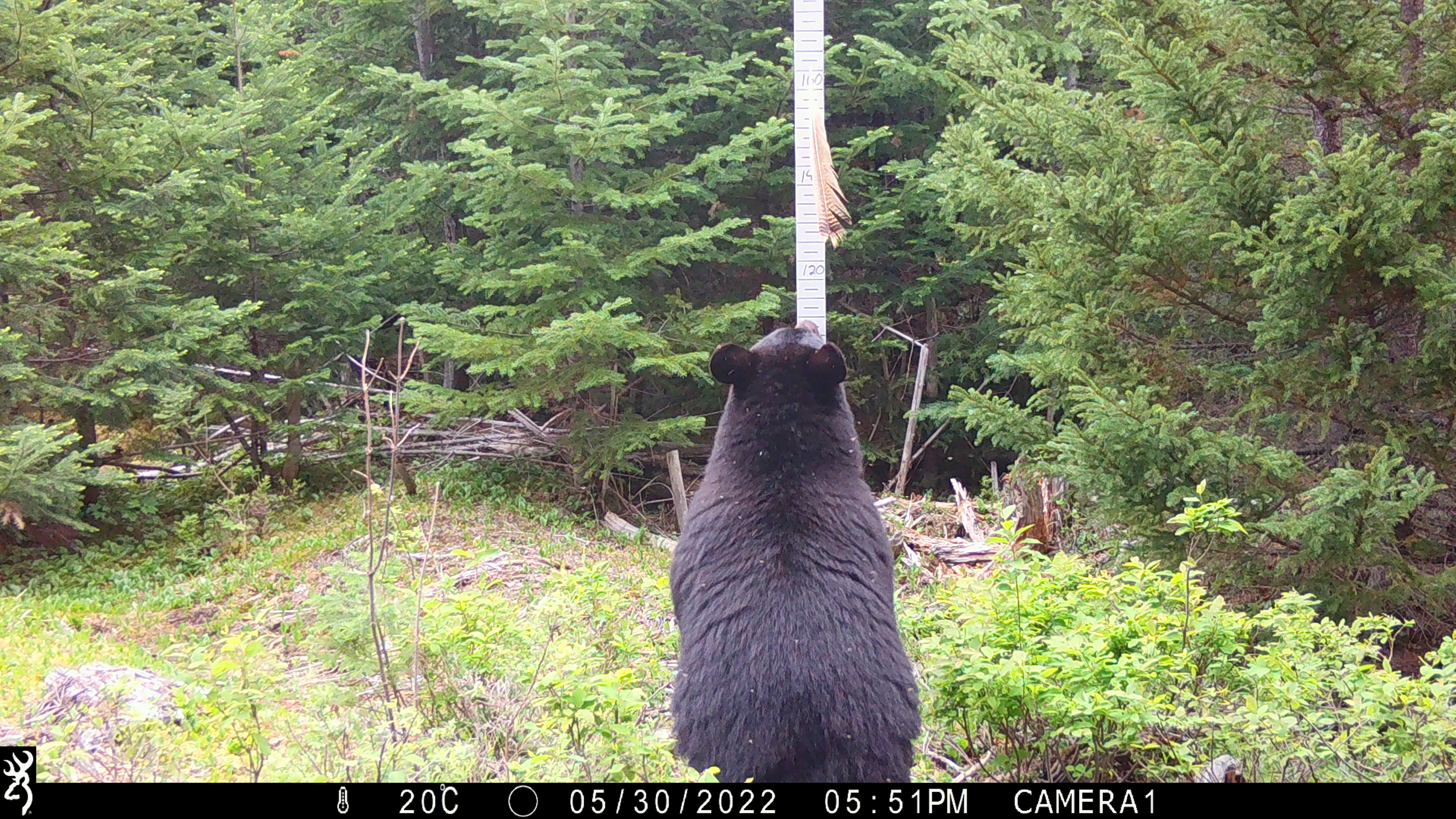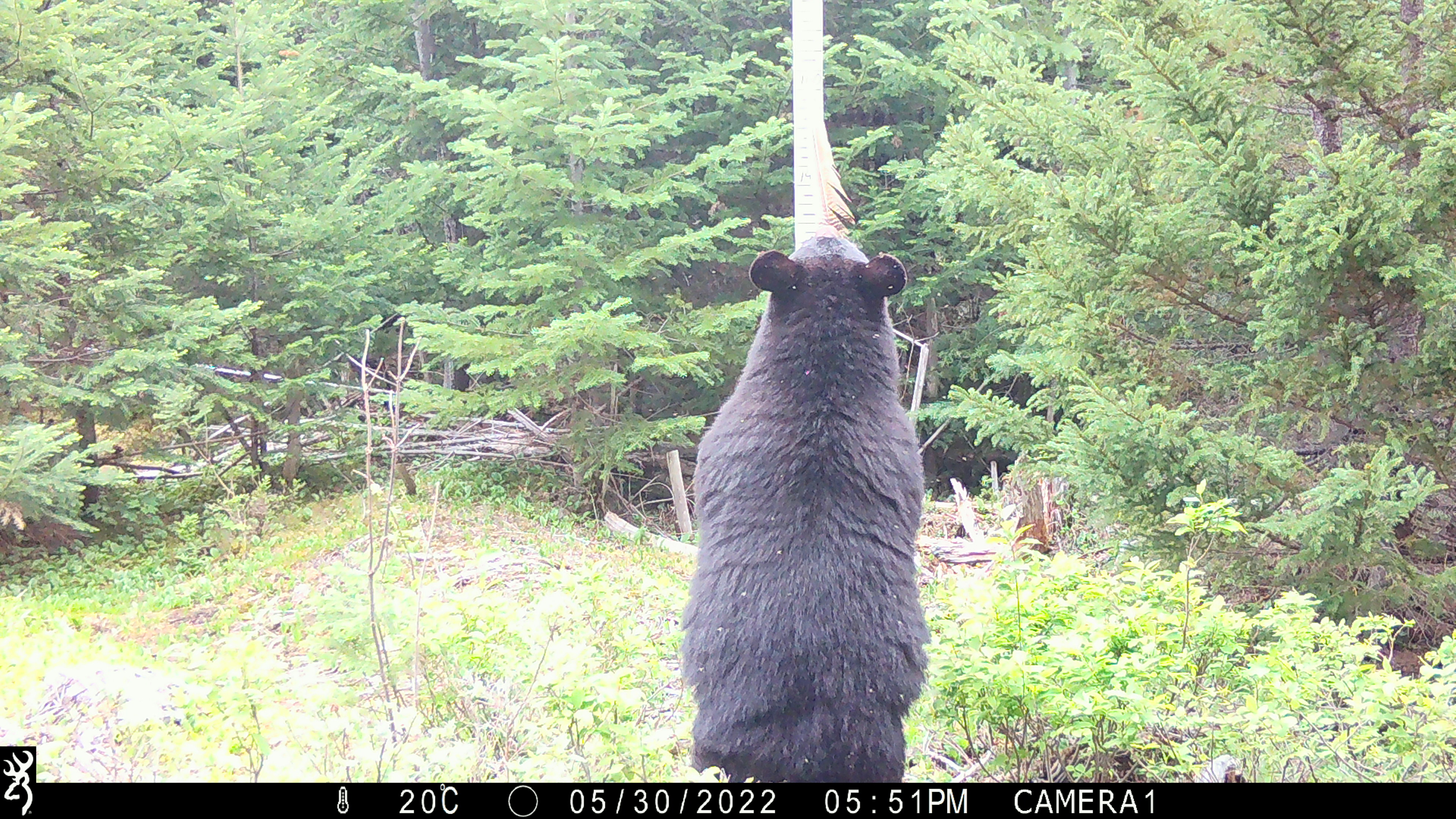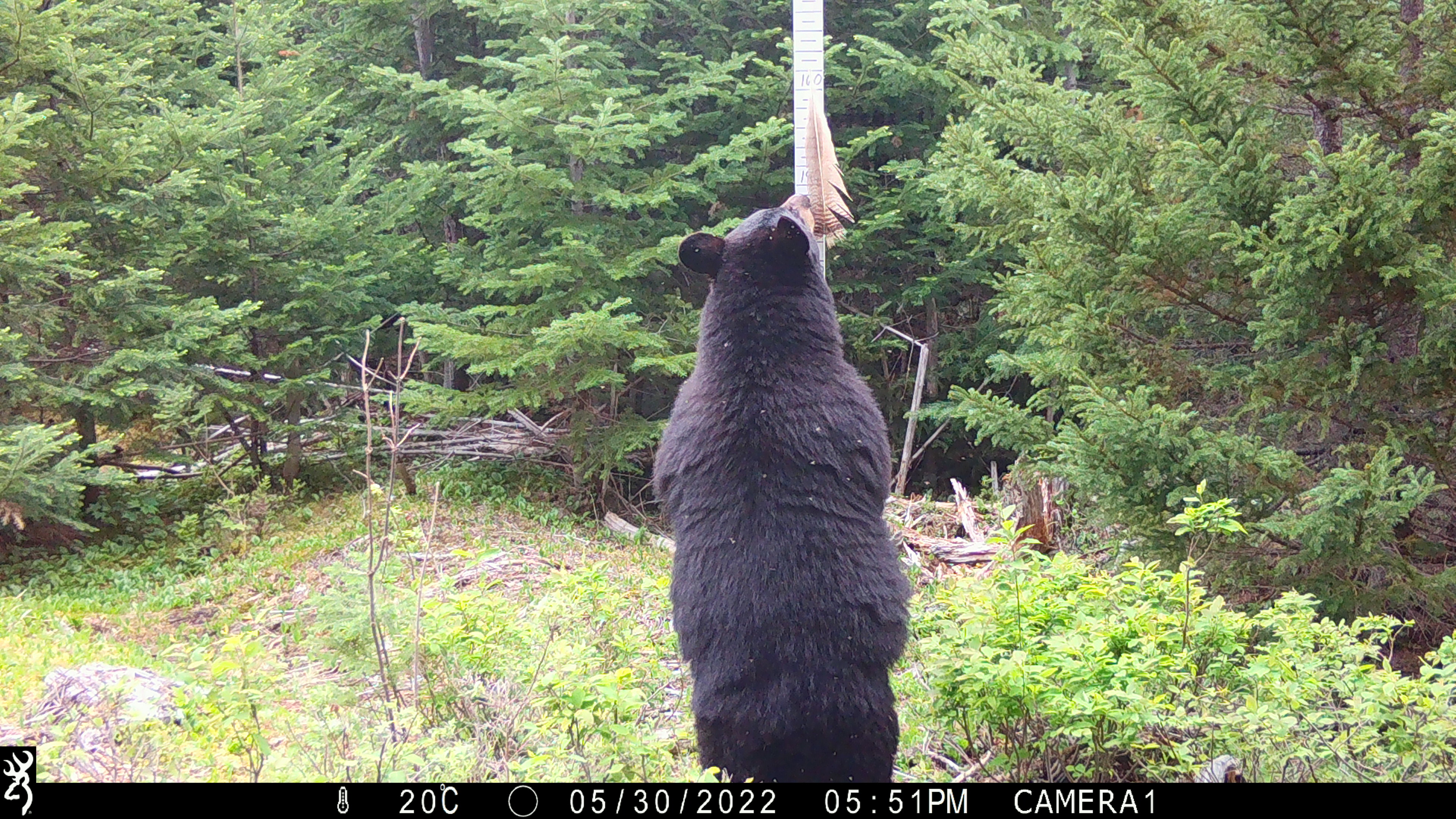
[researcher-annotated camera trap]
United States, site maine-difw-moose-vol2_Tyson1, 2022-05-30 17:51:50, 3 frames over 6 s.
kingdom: Animalia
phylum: Chordata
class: Mammalia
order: Carnivora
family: Ursidae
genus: Ursus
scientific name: Ursus americanus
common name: black bear